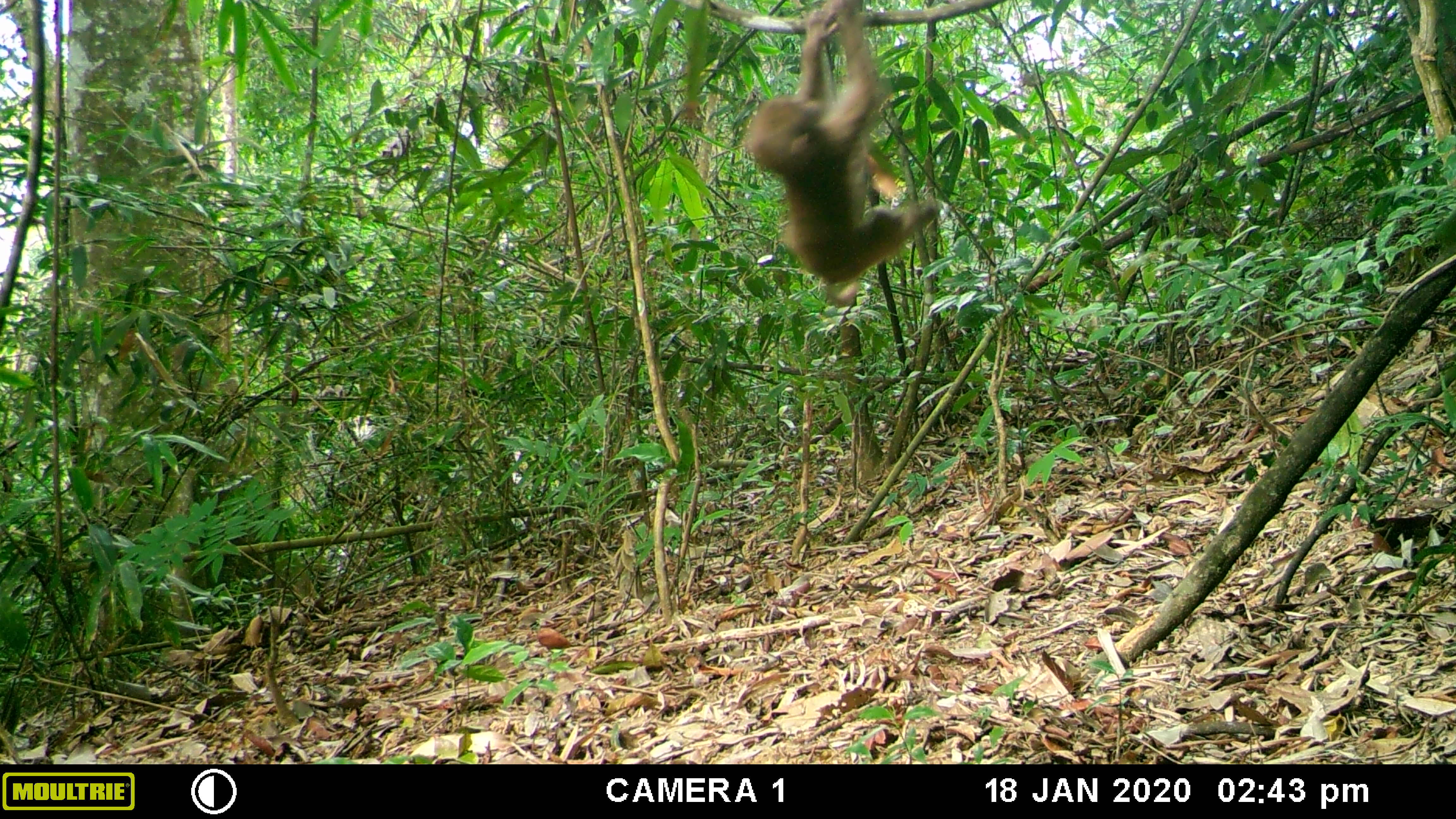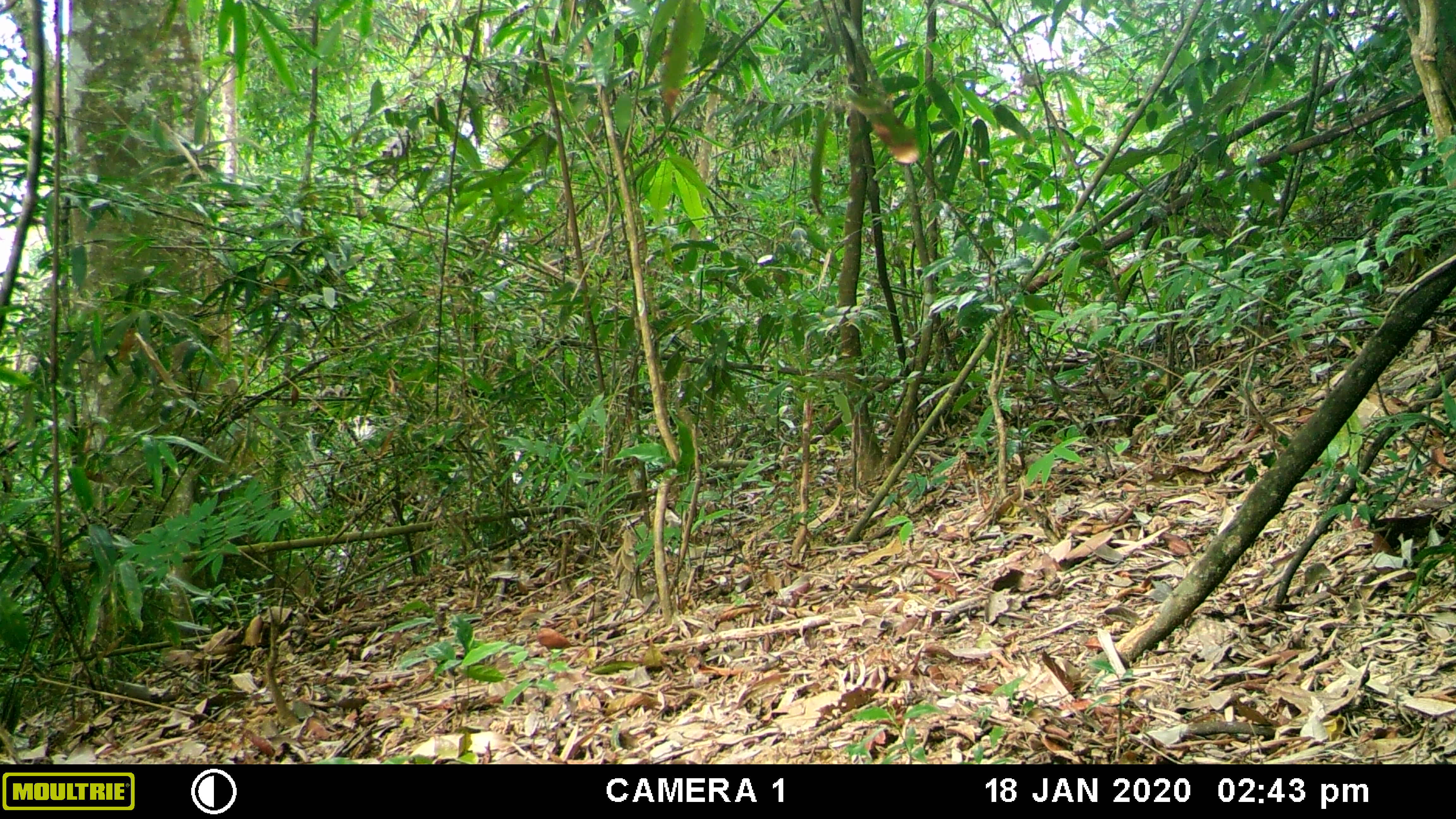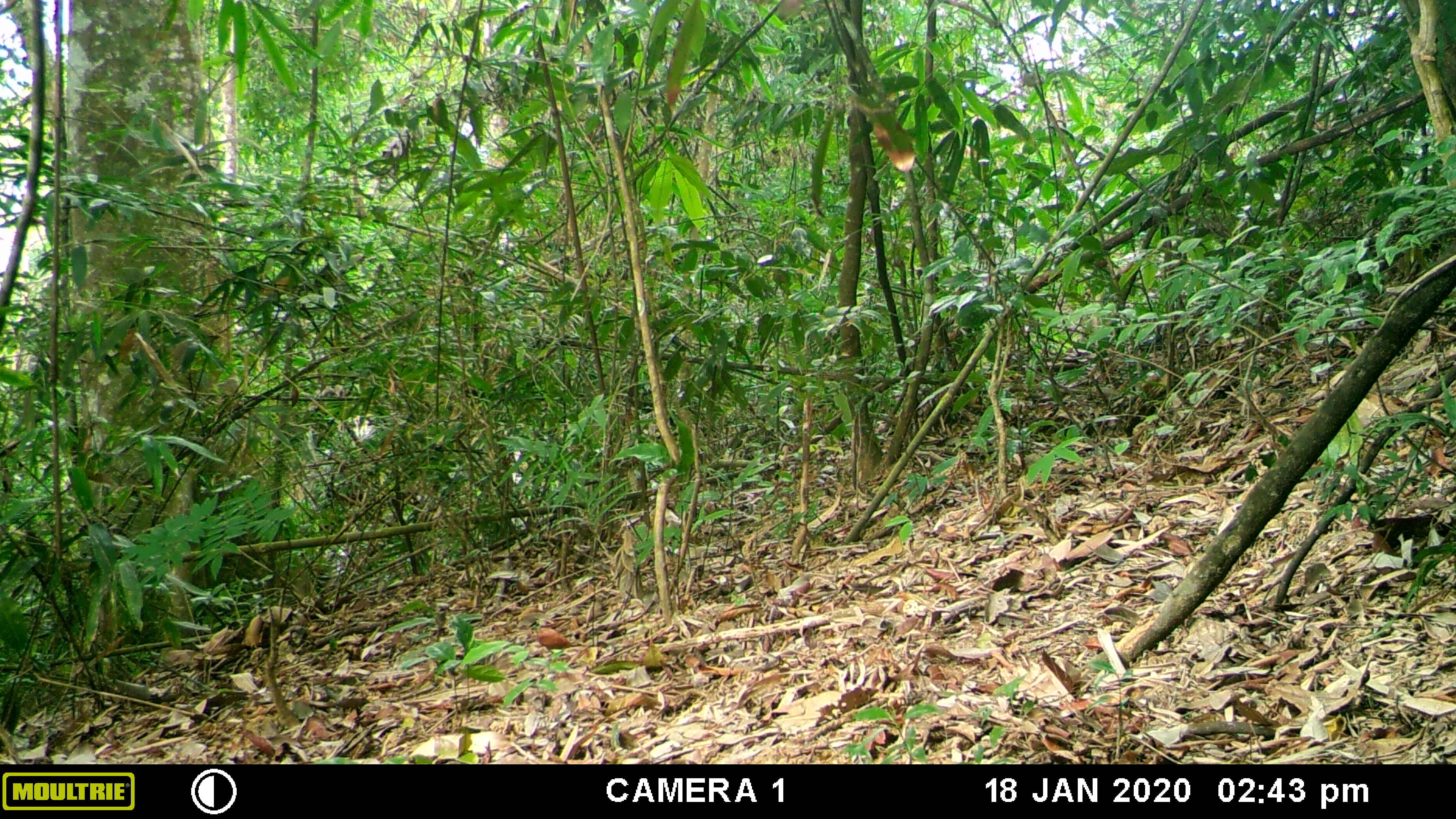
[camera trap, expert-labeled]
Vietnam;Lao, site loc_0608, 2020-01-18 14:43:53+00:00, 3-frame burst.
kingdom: Animalia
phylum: Chordata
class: Mammalia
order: Primates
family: Cercopithecidae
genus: Macaca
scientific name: Macaca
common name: macaques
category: assam or rhesus macaque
Assam or rhesus macaque (macaques) (Macaca). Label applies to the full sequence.